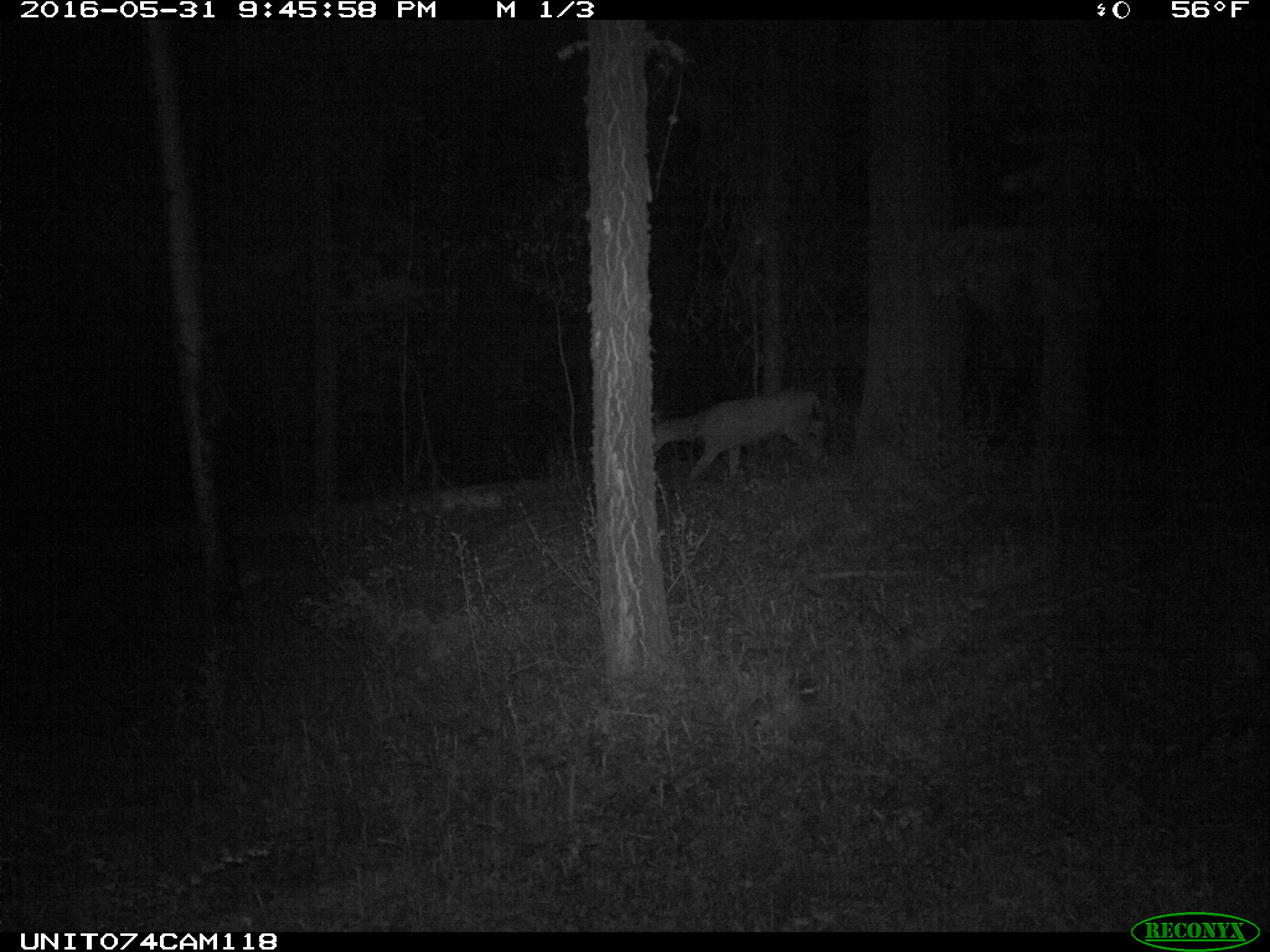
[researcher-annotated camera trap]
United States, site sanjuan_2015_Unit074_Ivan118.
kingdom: Animalia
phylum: Chordata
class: Mammalia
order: Artiodactyla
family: Cervidae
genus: Odocoileus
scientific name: Odocoileus hemionus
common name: mule deer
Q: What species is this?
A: Odocoileus hemionus (mule deer).